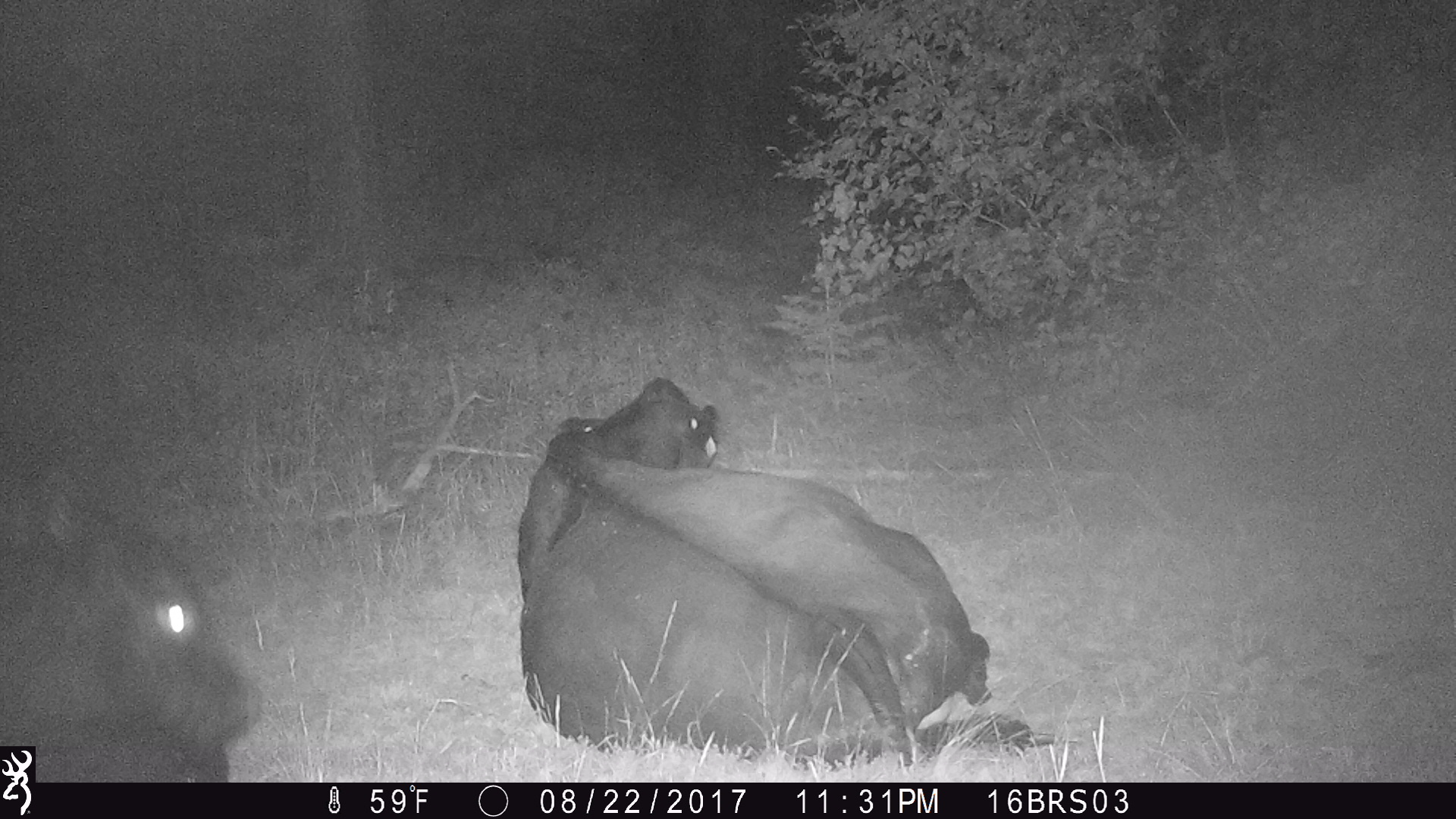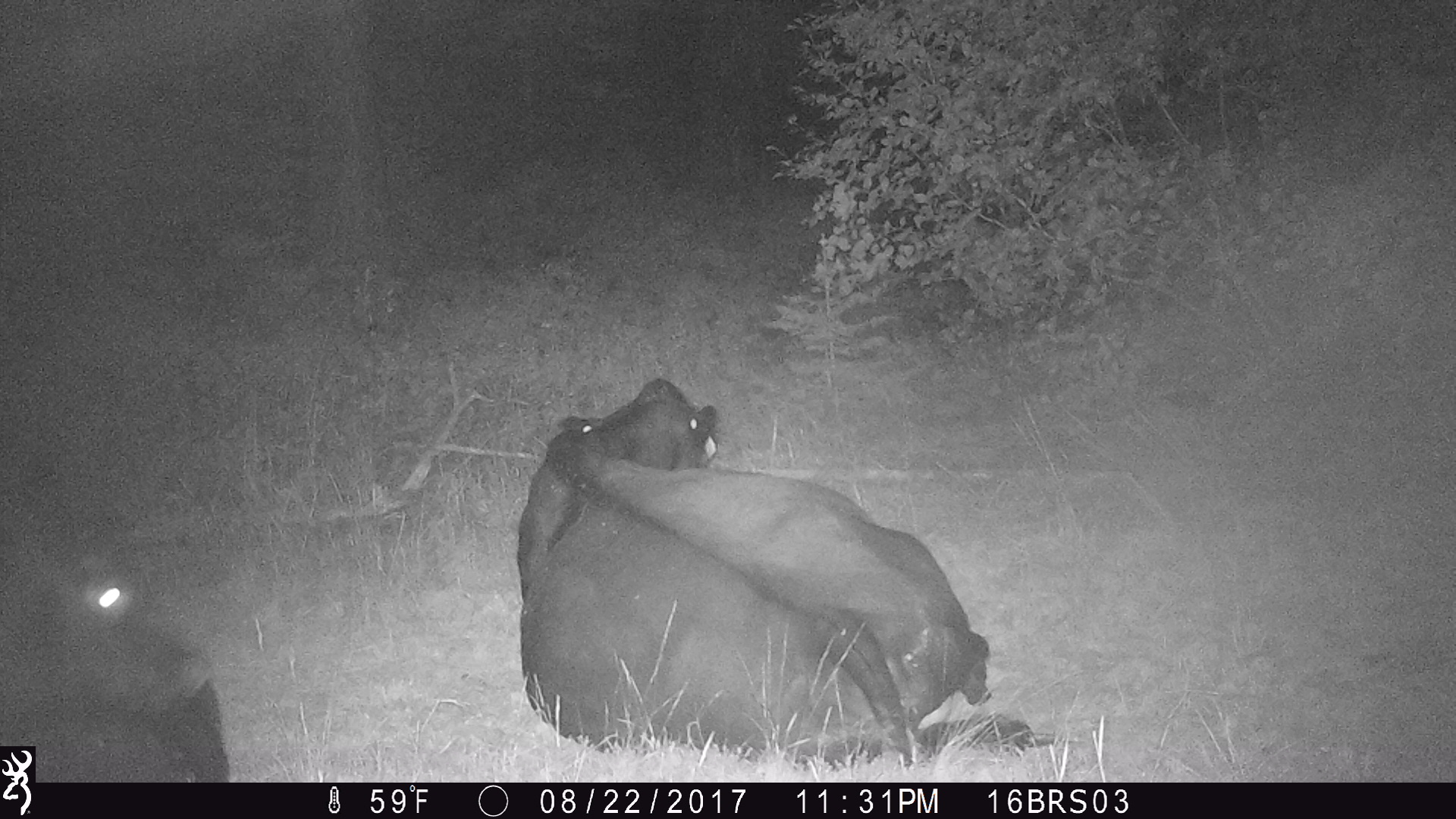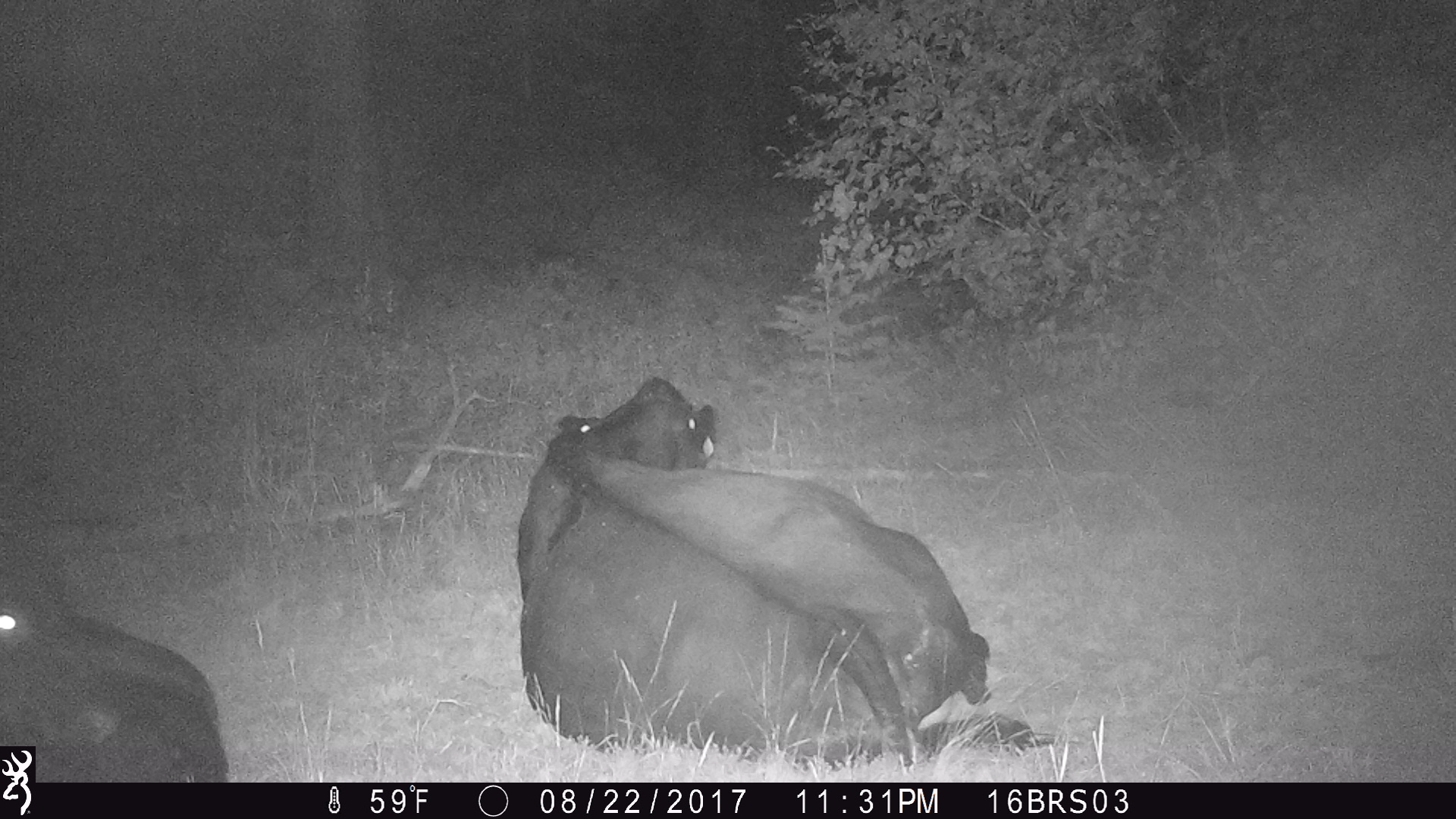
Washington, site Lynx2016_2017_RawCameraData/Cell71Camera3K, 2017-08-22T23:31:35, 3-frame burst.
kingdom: Animalia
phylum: Chordata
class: Mammalia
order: Artiodactyla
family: Bovidae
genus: Bos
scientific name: Bos taurus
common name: domestic cattle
Domestic cattle (Bos taurus). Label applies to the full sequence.